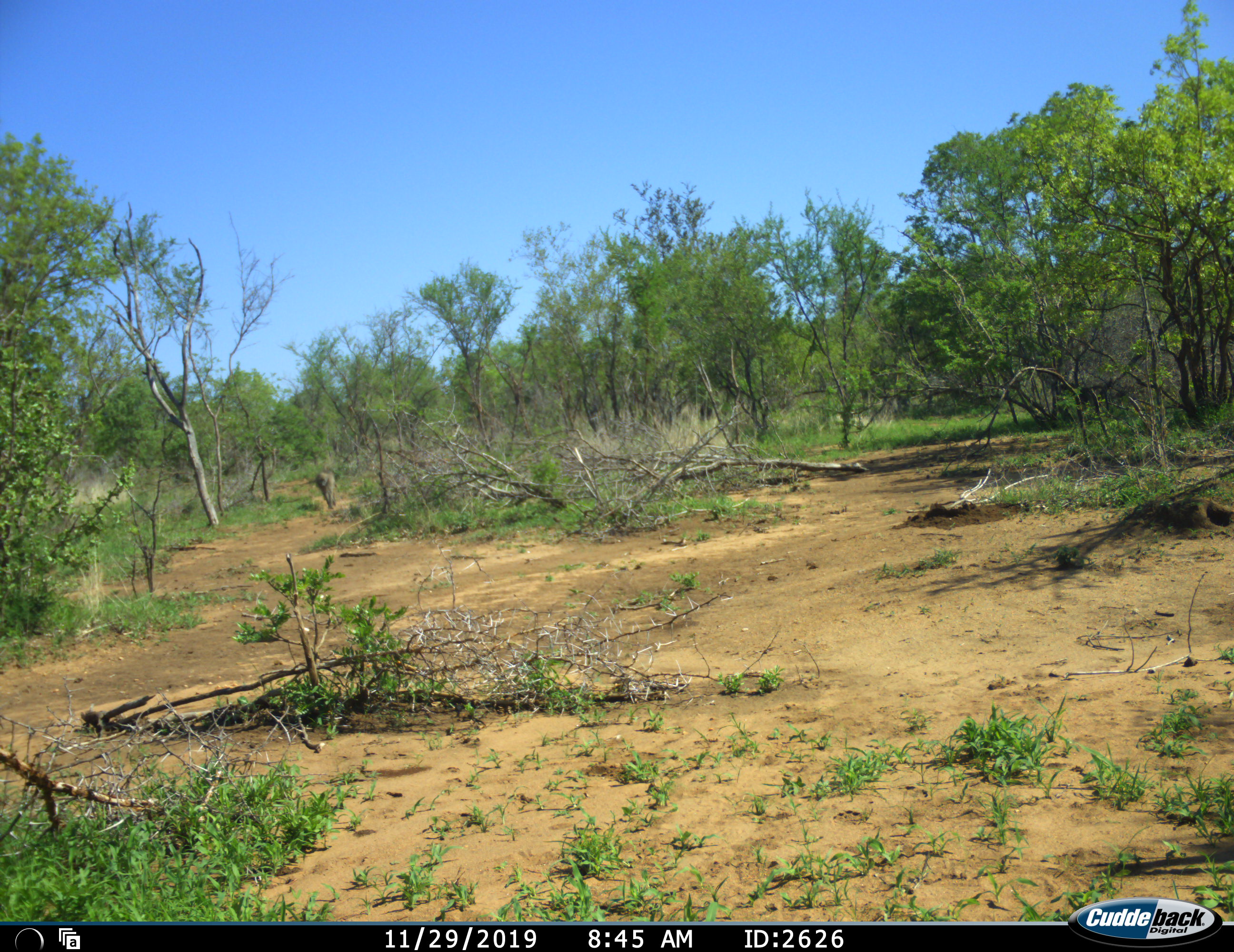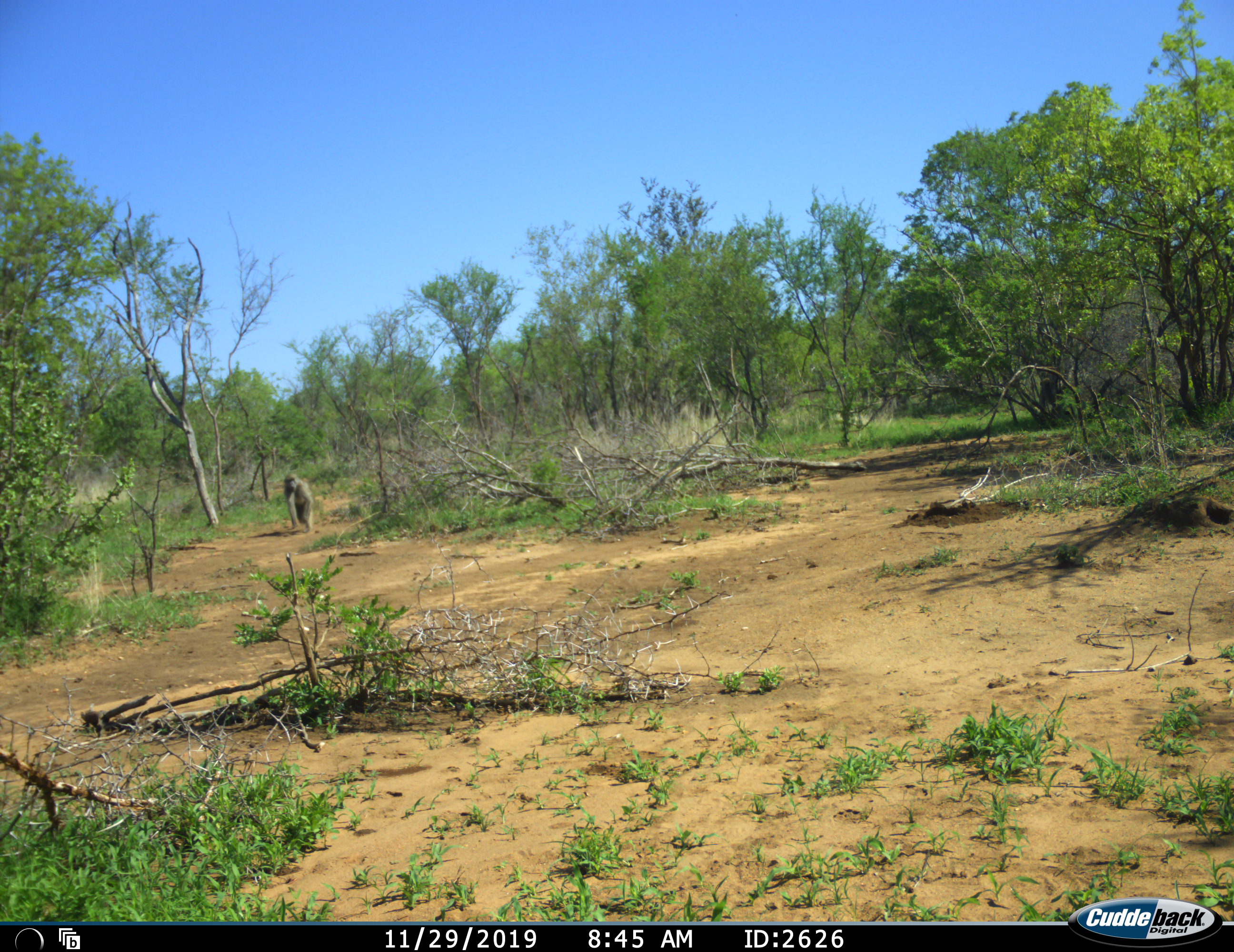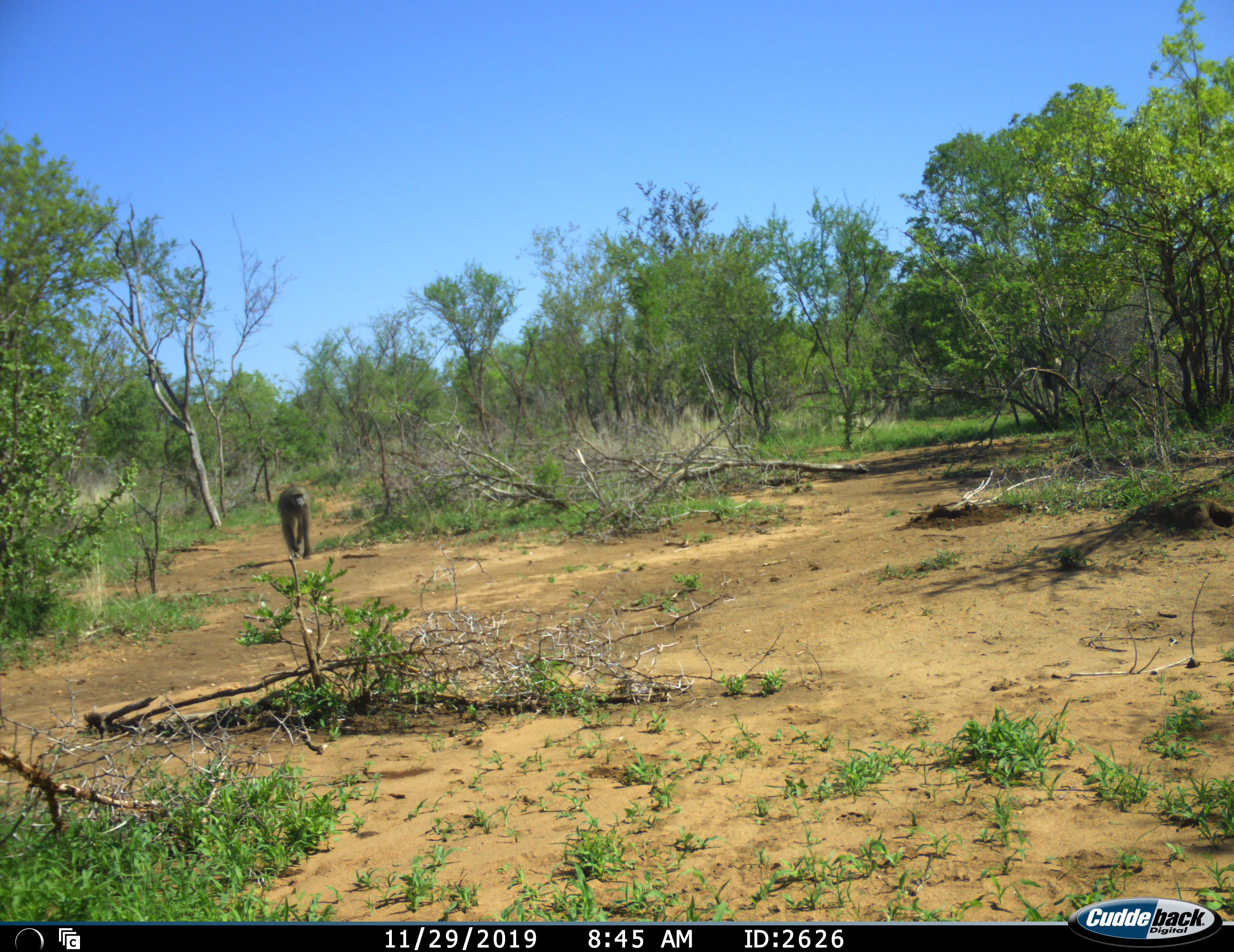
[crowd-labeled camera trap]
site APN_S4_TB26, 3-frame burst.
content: unidentified animal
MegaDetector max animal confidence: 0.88